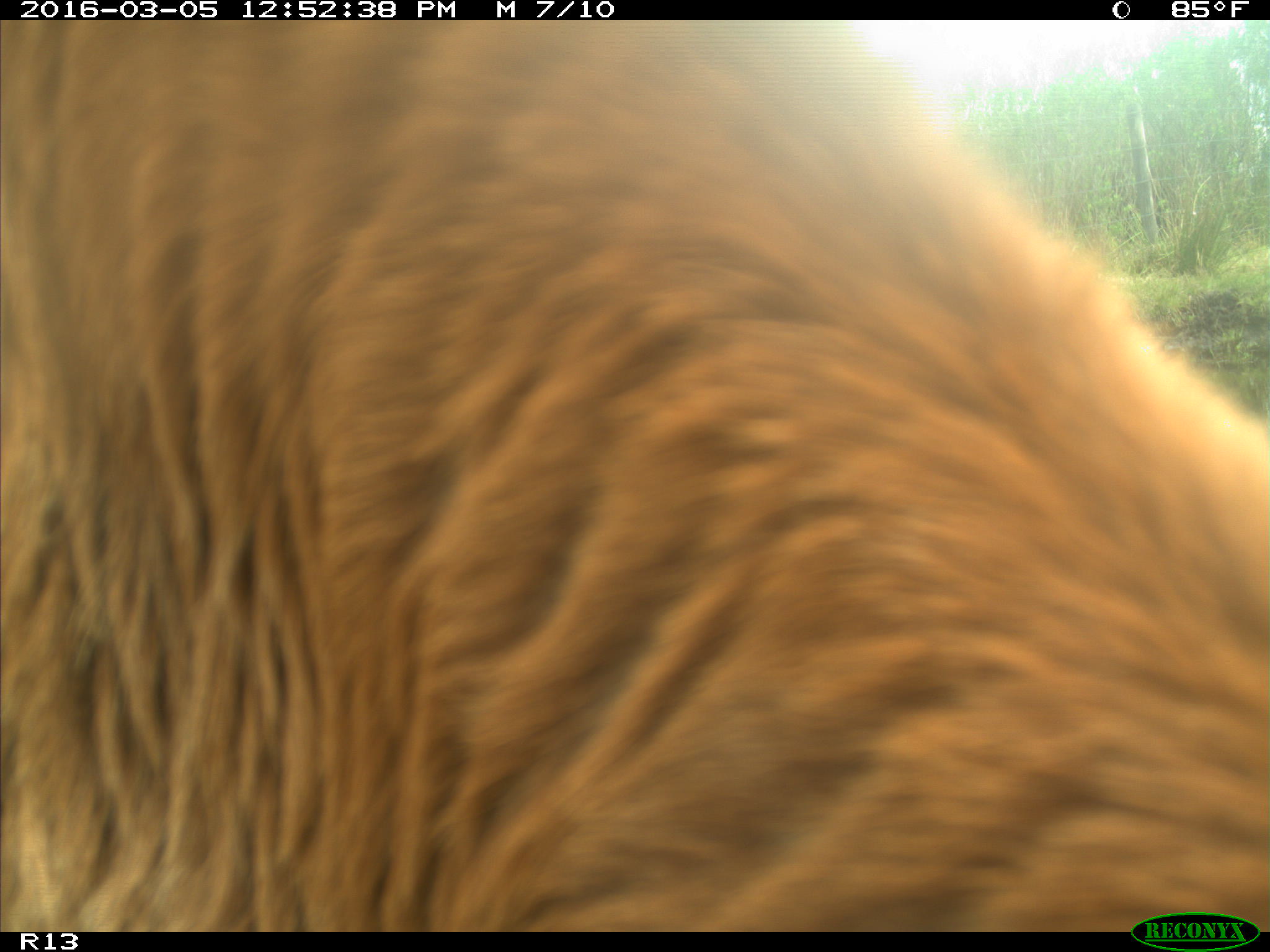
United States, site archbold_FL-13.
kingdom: Animalia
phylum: Chordata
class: Mammalia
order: Artiodactyla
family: Bovidae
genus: Bos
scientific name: Bos taurus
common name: domestic cow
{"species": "Bos taurus (domestic cow)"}